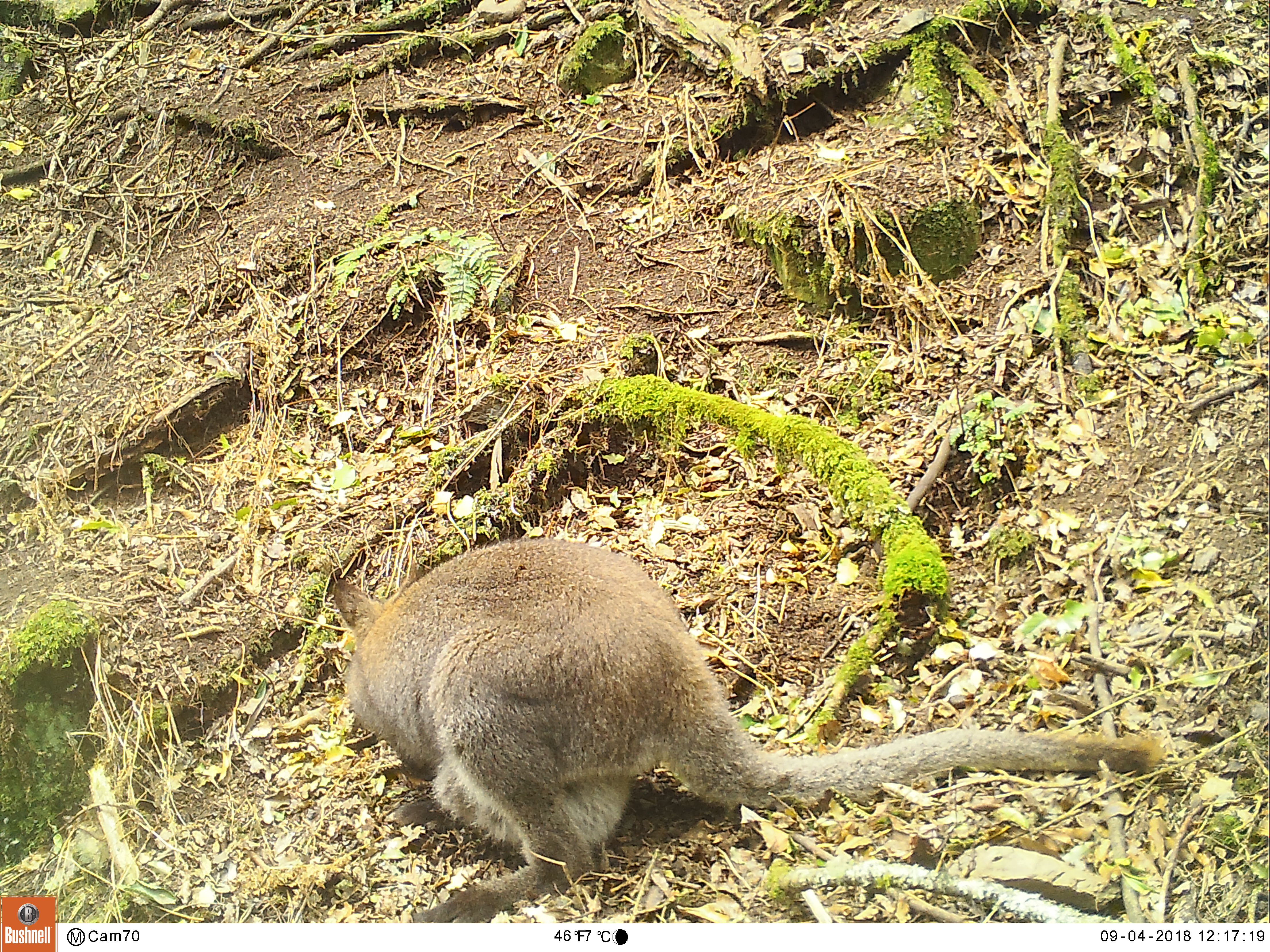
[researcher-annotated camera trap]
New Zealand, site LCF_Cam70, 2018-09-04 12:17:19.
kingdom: Animalia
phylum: Chordata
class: Mammalia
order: Diprotodontia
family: Macropodidae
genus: Notamacropus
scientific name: Notamacropus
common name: wallaby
Wallaby (Notamacropus).